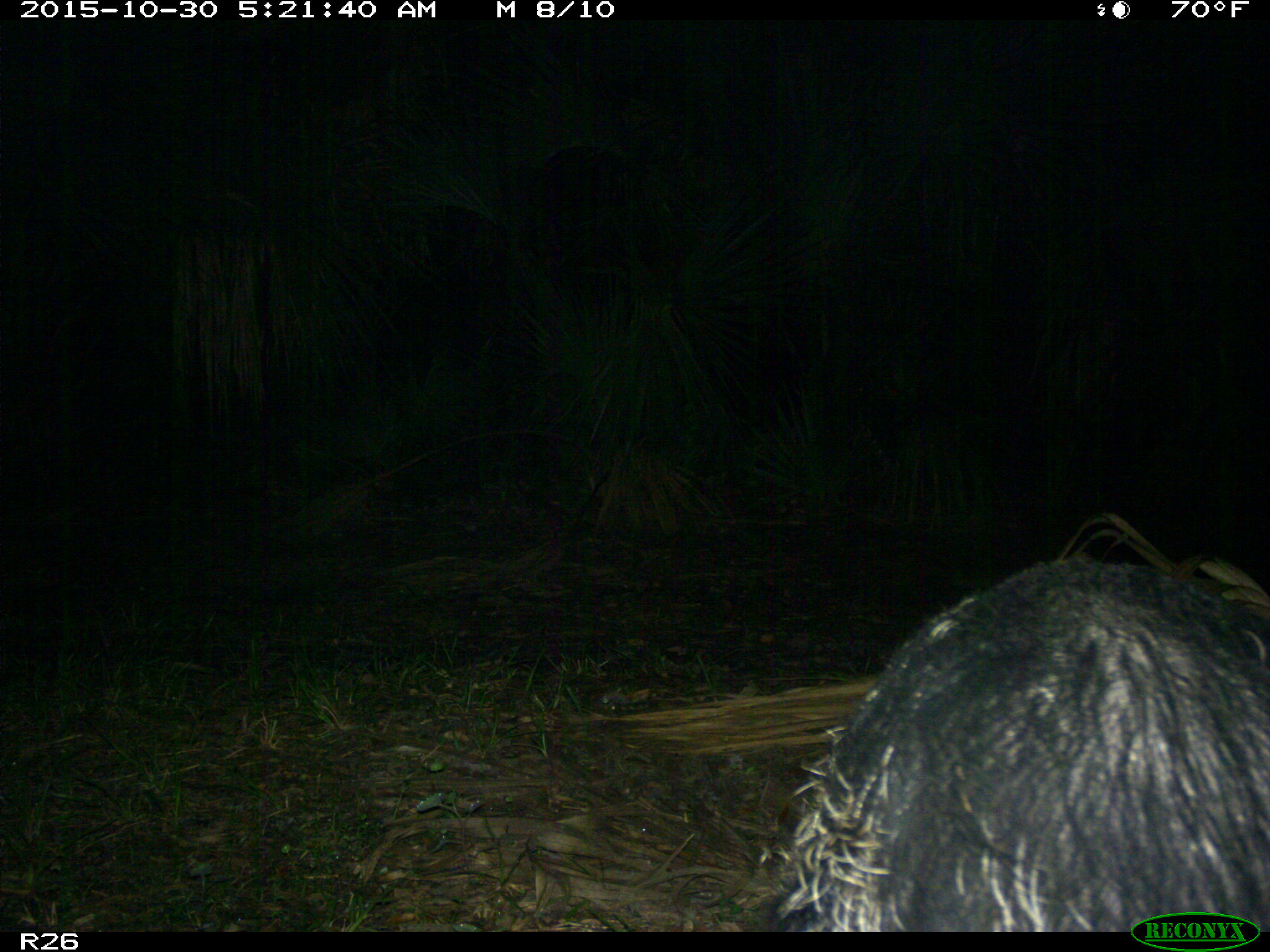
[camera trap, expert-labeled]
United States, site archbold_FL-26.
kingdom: Animalia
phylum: Chordata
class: Mammalia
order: Artiodactyla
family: Suidae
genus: Sus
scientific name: Sus scrofa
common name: wild boar